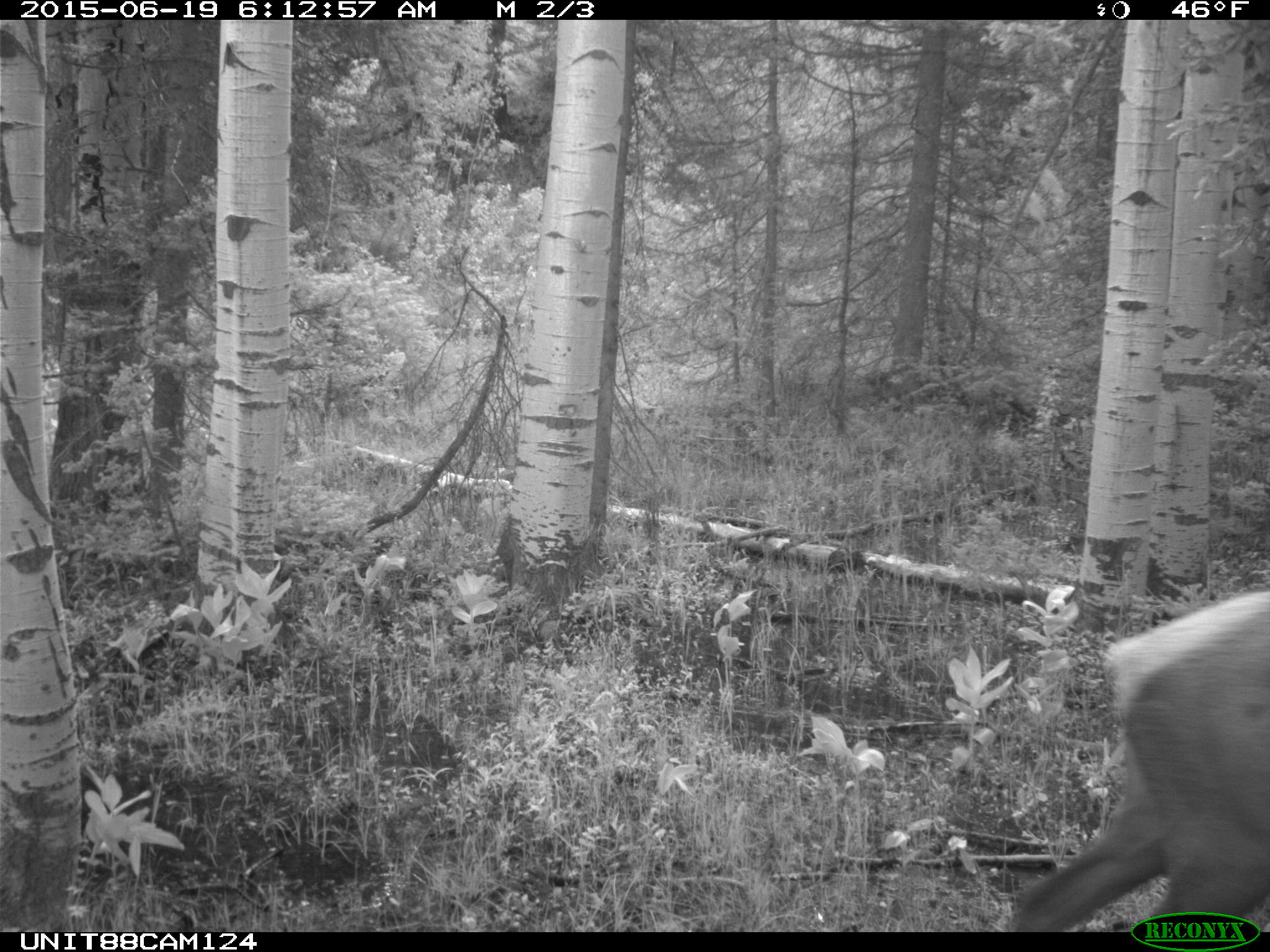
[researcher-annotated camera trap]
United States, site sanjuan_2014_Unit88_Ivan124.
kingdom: Animalia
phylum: Chordata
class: Mammalia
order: Artiodactyla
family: Cervidae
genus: Cervus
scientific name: Cervus elaphus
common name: red deer